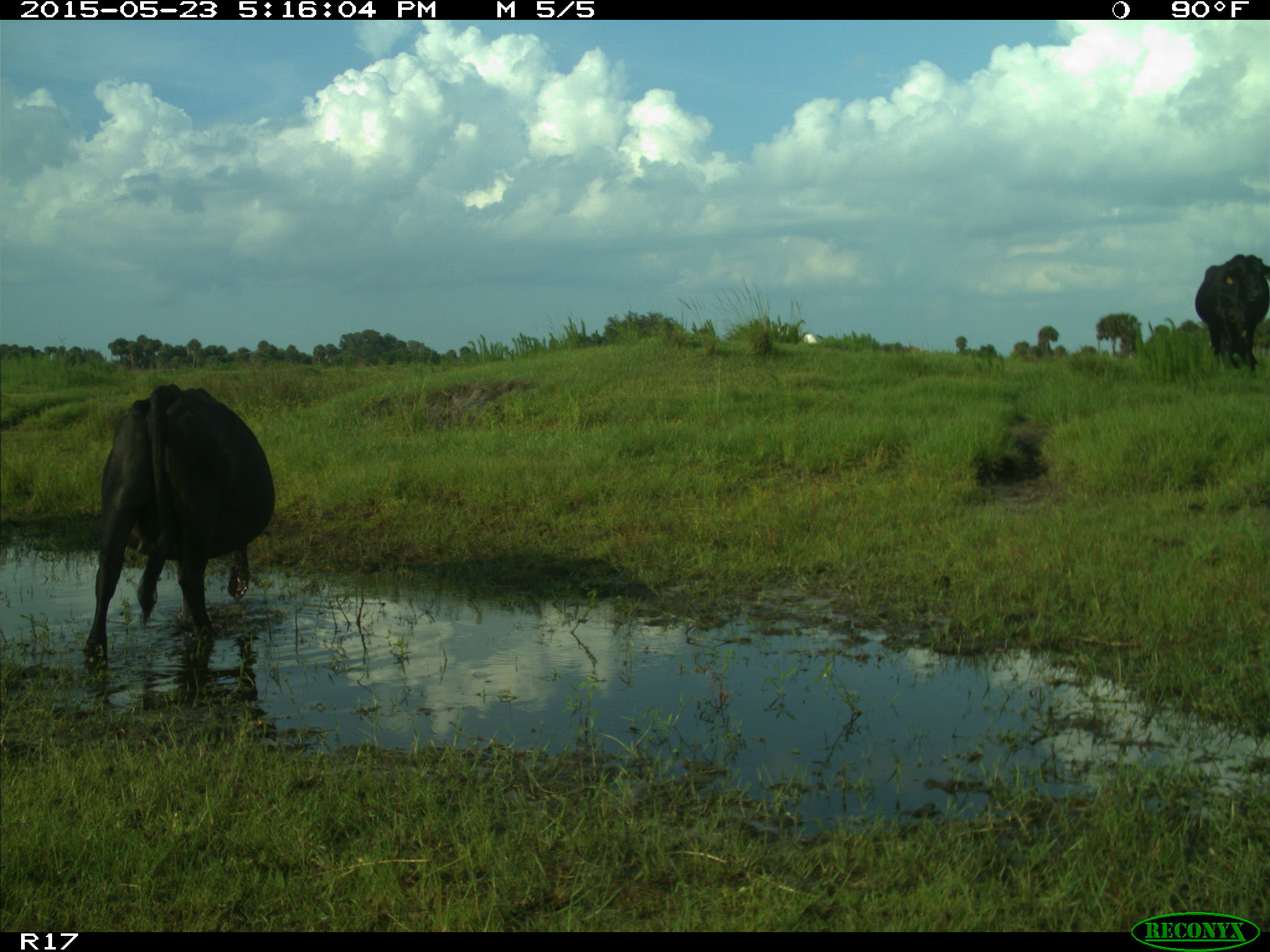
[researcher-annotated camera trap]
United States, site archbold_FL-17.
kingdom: Animalia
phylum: Chordata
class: Mammalia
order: Artiodactyla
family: Bovidae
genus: Bos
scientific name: Bos taurus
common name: domestic cow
Bos taurus (domestic cow).